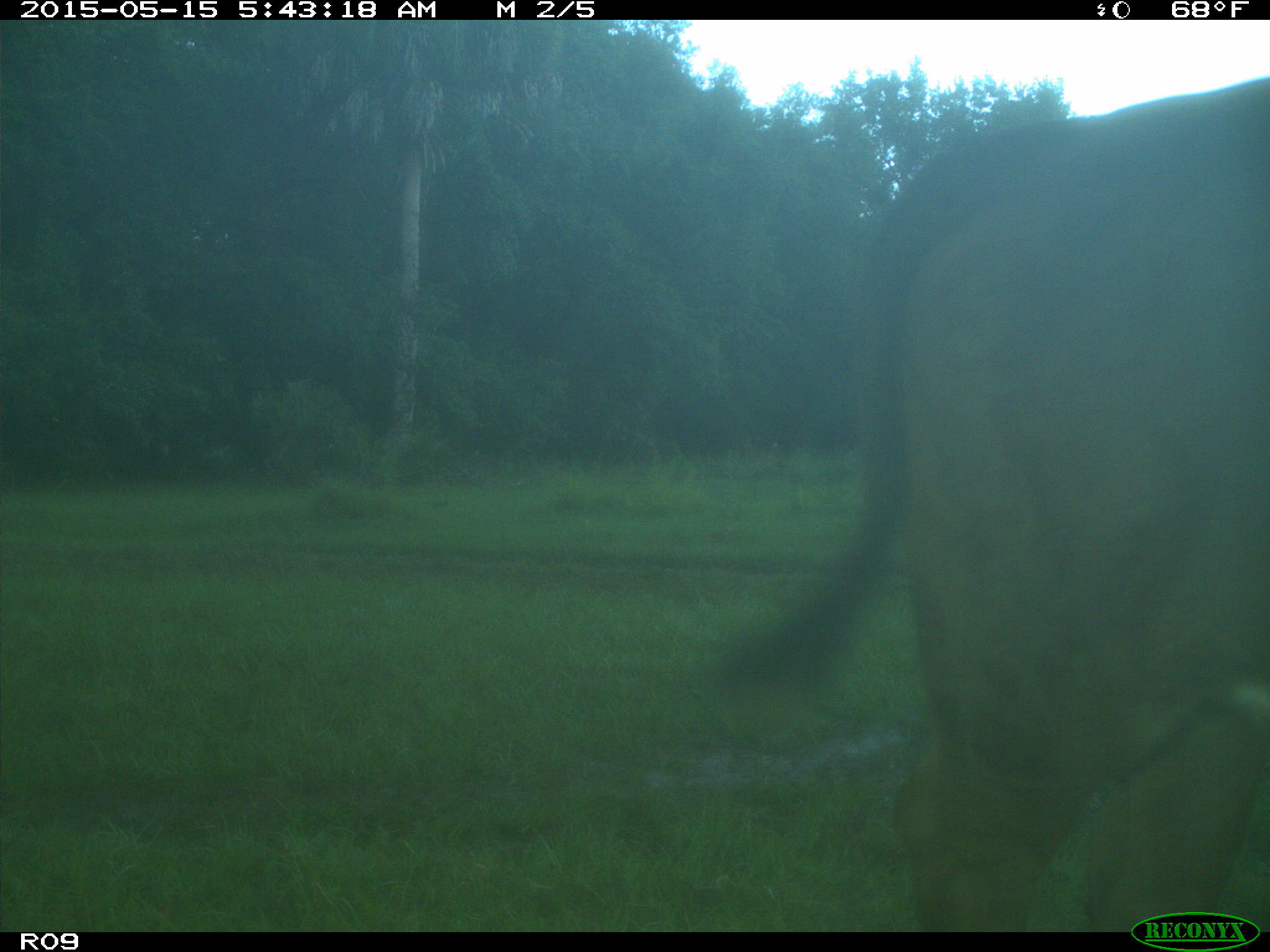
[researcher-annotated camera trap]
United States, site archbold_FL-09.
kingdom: Animalia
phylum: Chordata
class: Mammalia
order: Artiodactyla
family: Bovidae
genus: Bos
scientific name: Bos taurus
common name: domestic cow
Bos taurus (domestic cow).